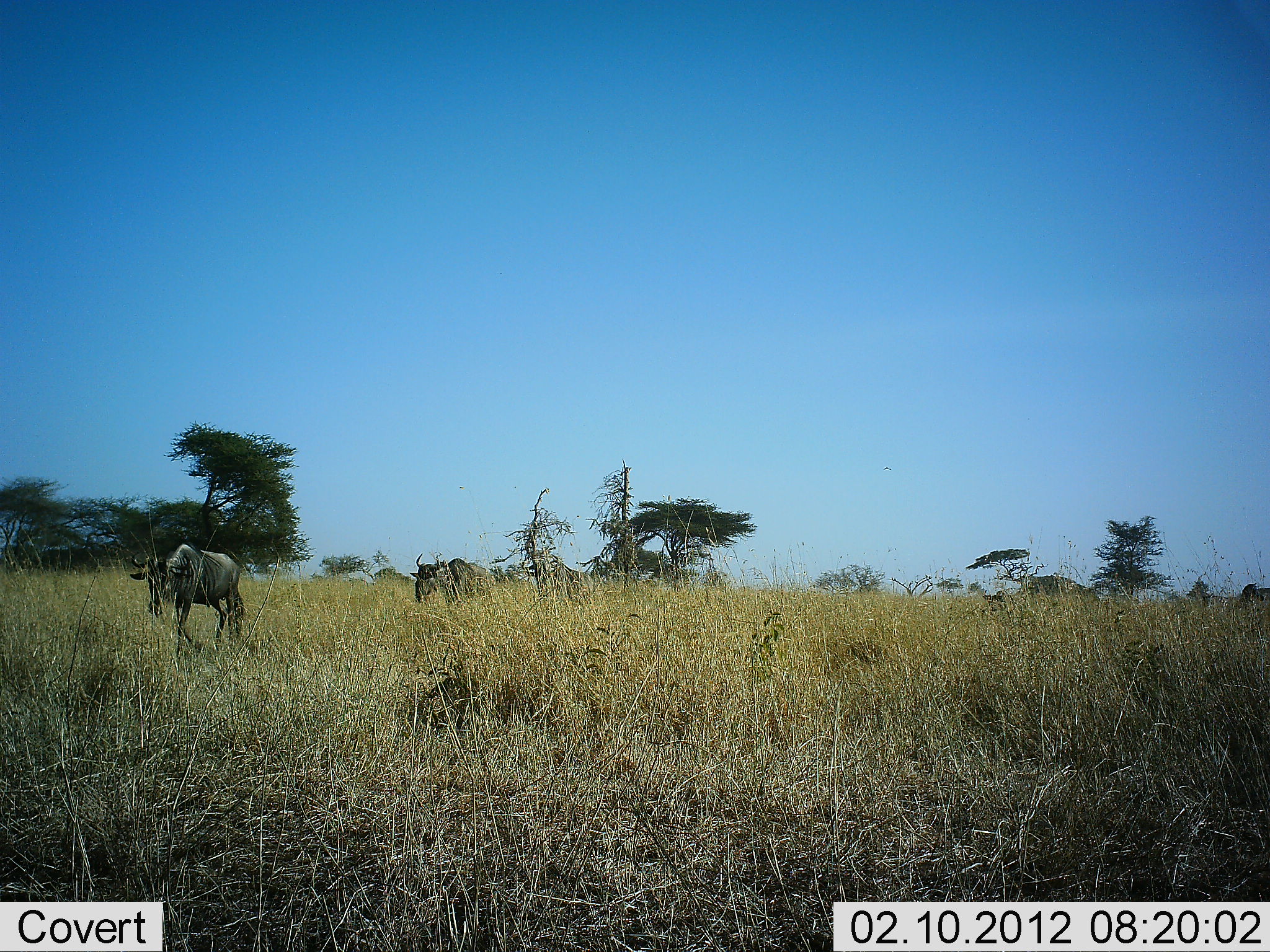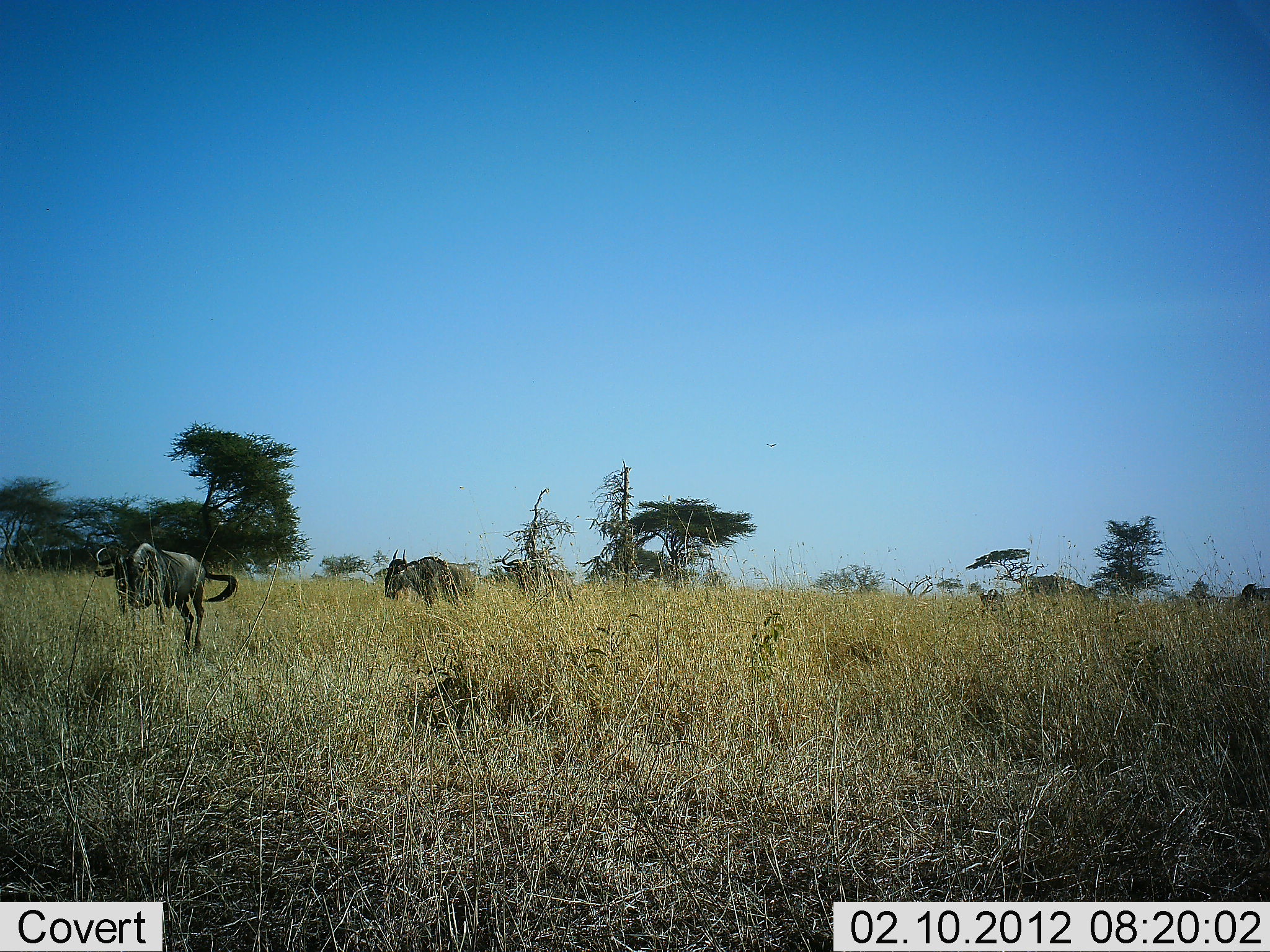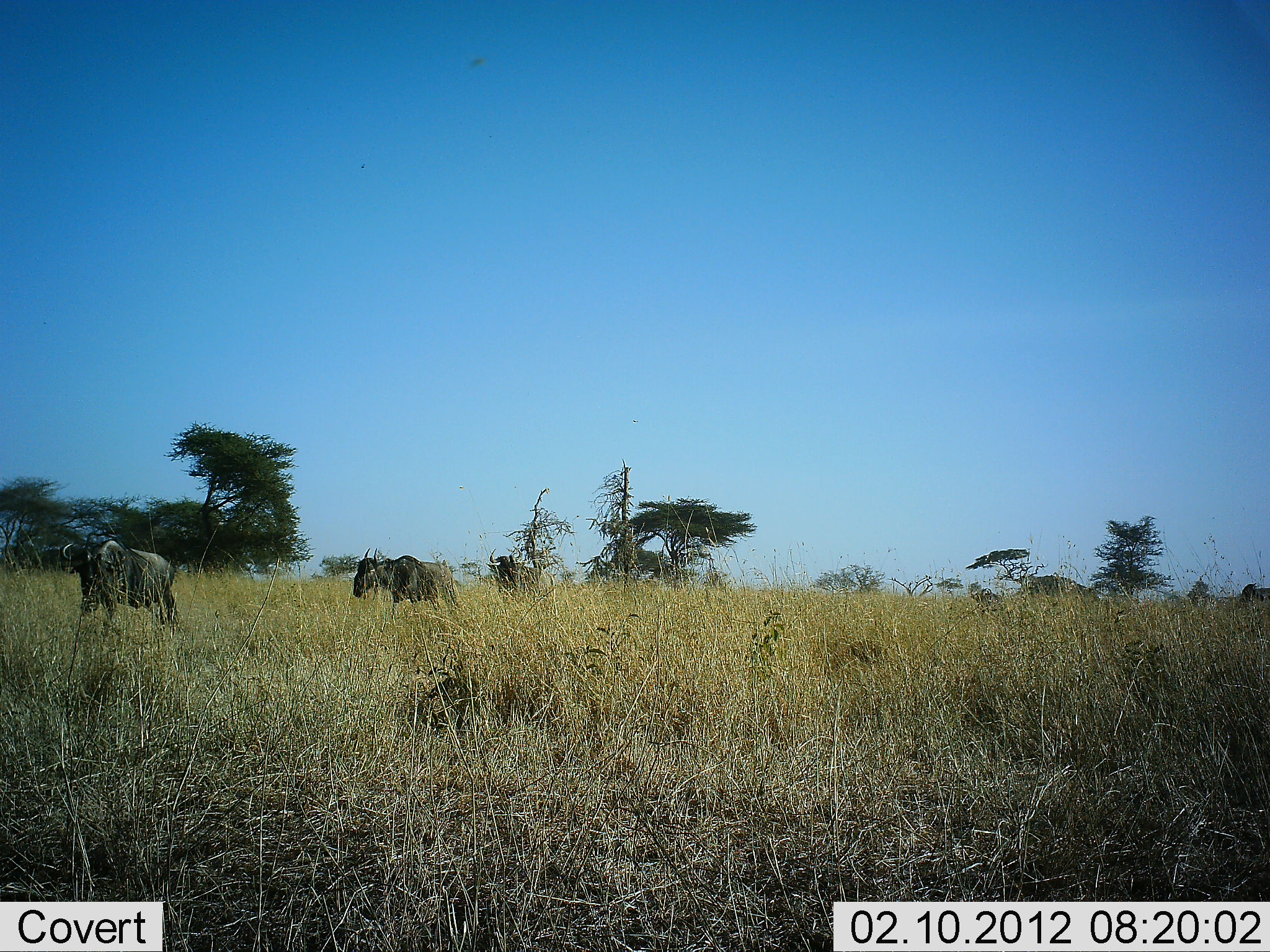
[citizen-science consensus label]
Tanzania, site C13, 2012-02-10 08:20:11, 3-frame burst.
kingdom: Animalia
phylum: Chordata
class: Mammalia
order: Artiodactyla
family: Bovidae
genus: Connochaetes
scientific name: Connochaetes taurinus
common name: blue wildebeest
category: wildebeest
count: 5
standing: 6%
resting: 0%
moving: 97%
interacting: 0%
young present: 0%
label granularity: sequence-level